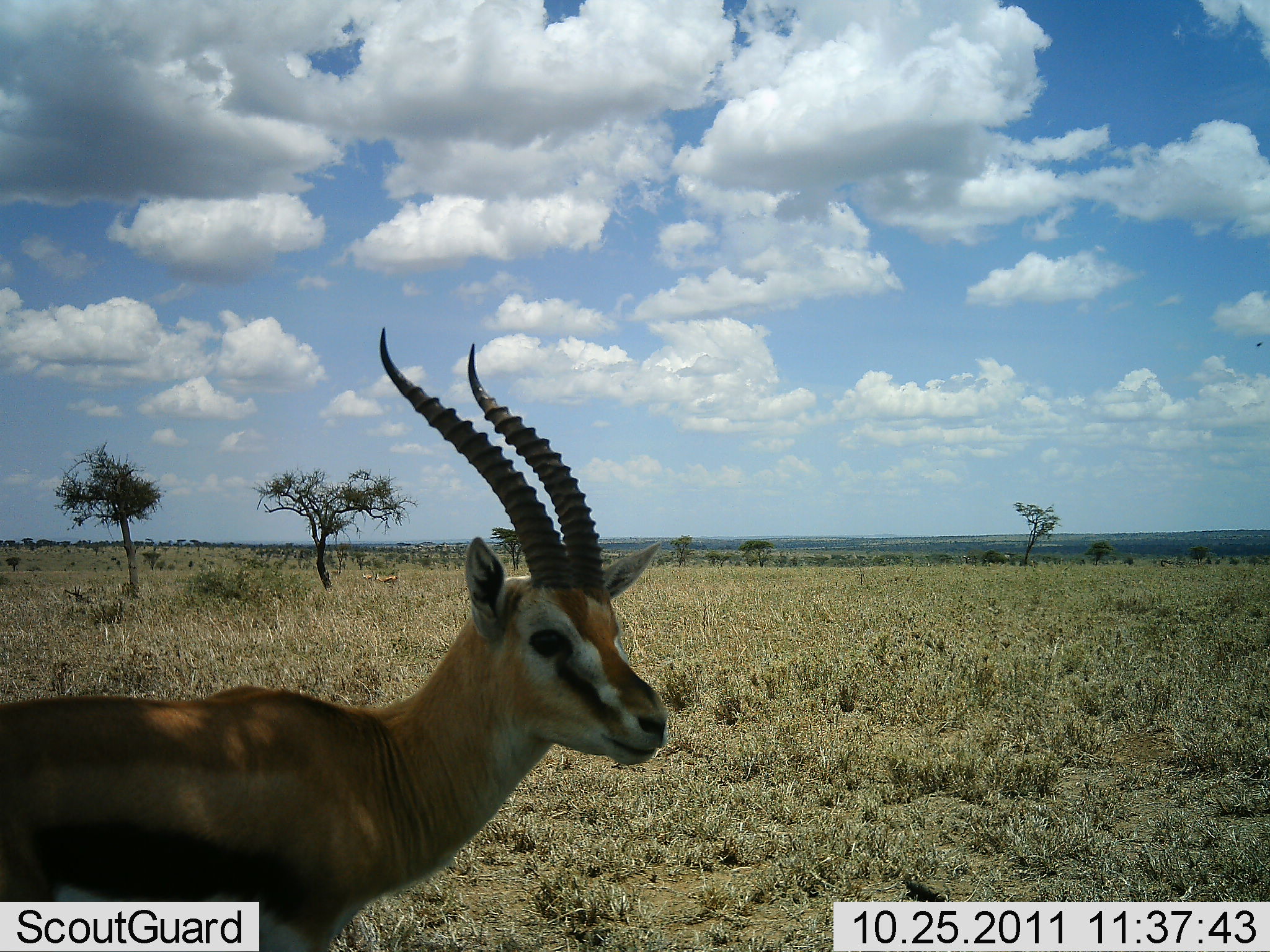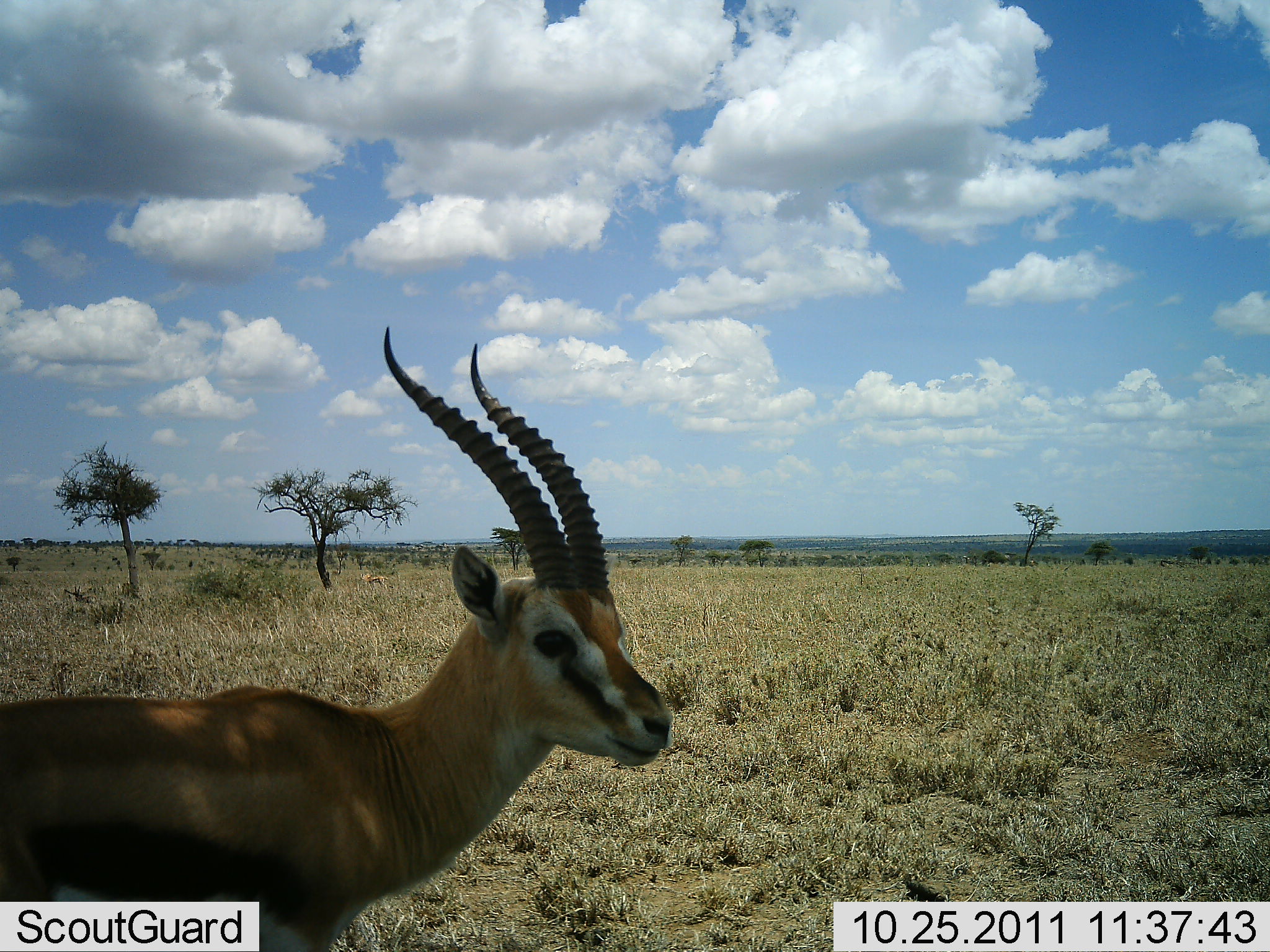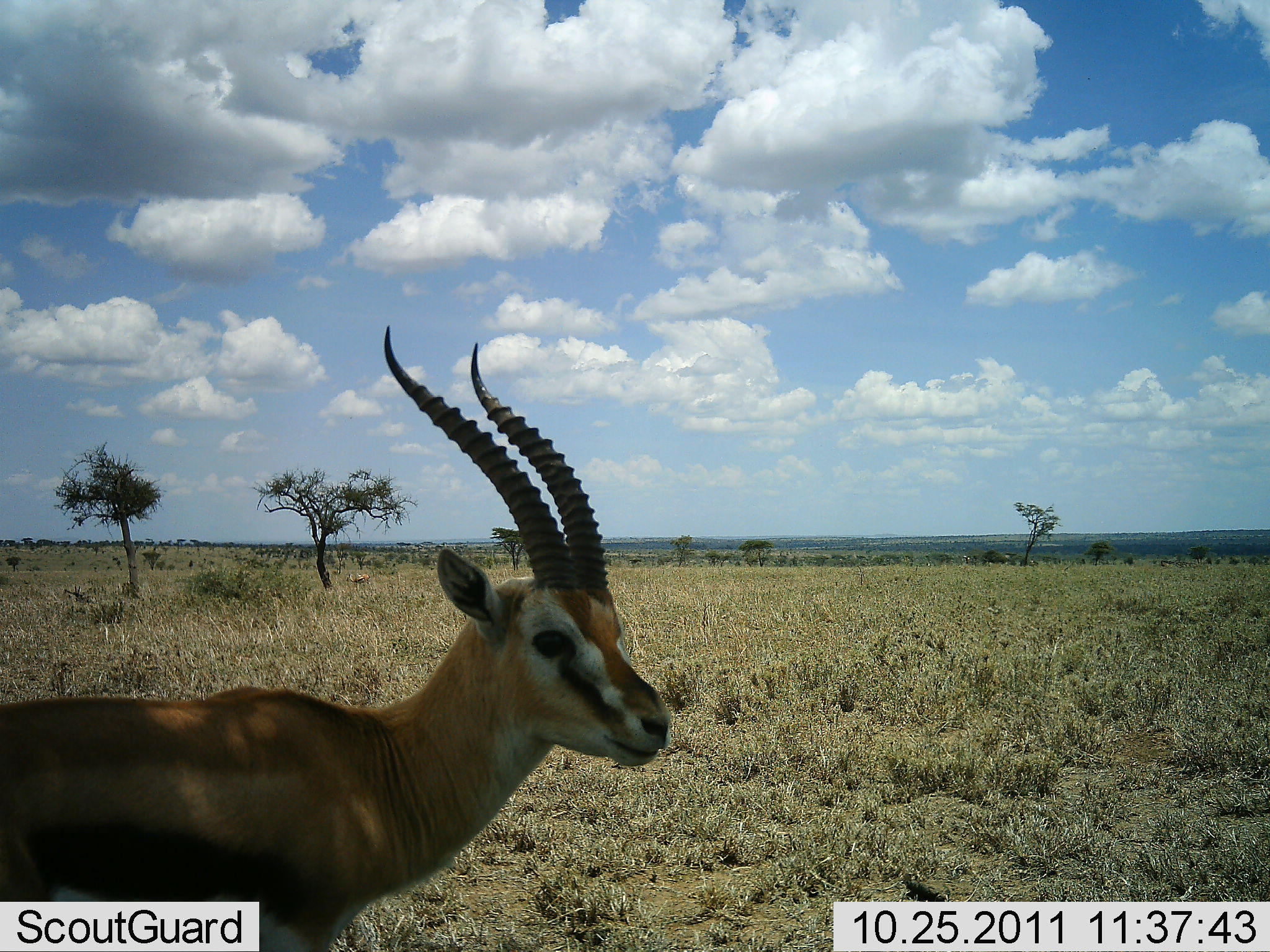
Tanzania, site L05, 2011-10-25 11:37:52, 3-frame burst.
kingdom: Animalia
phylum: Chordata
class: Mammalia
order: Artiodactyla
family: Bovidae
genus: Eudorcas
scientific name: Eudorcas thomsonii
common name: thomson's gazelle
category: gazellethomsons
Gazellethomsons (thomson's gazelle) (Eudorcas thomsonii), count 1. Behavior (volunteer vote fractions): standing 100%, resting 0%, moving 36%, interacting 0%. Young present (vote fraction): 0%. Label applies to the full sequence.